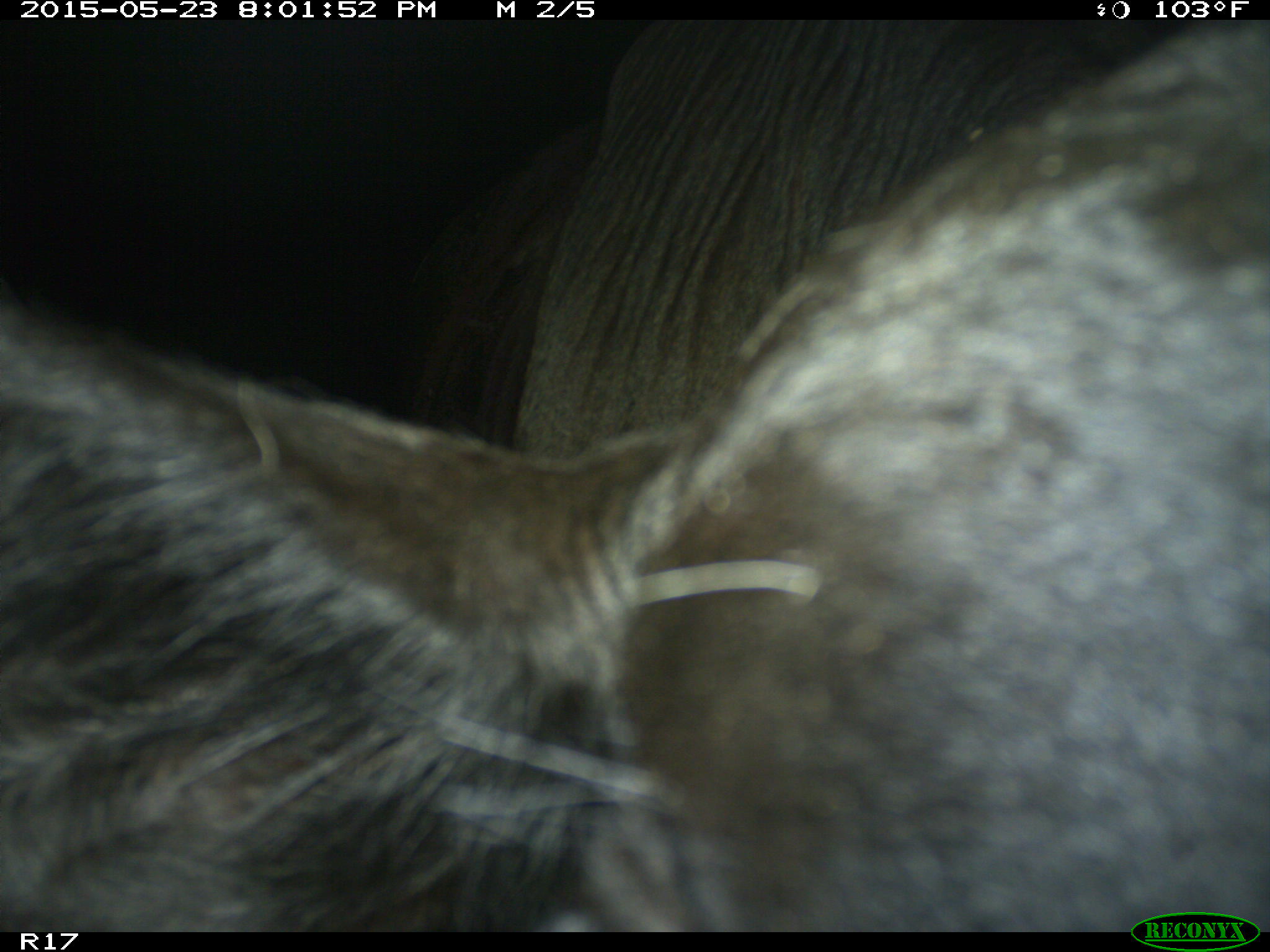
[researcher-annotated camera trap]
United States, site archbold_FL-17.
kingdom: Animalia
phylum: Chordata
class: Mammalia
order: Artiodactyla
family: Bovidae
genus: Bos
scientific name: Bos taurus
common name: domestic cow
Bos taurus (domestic cow).